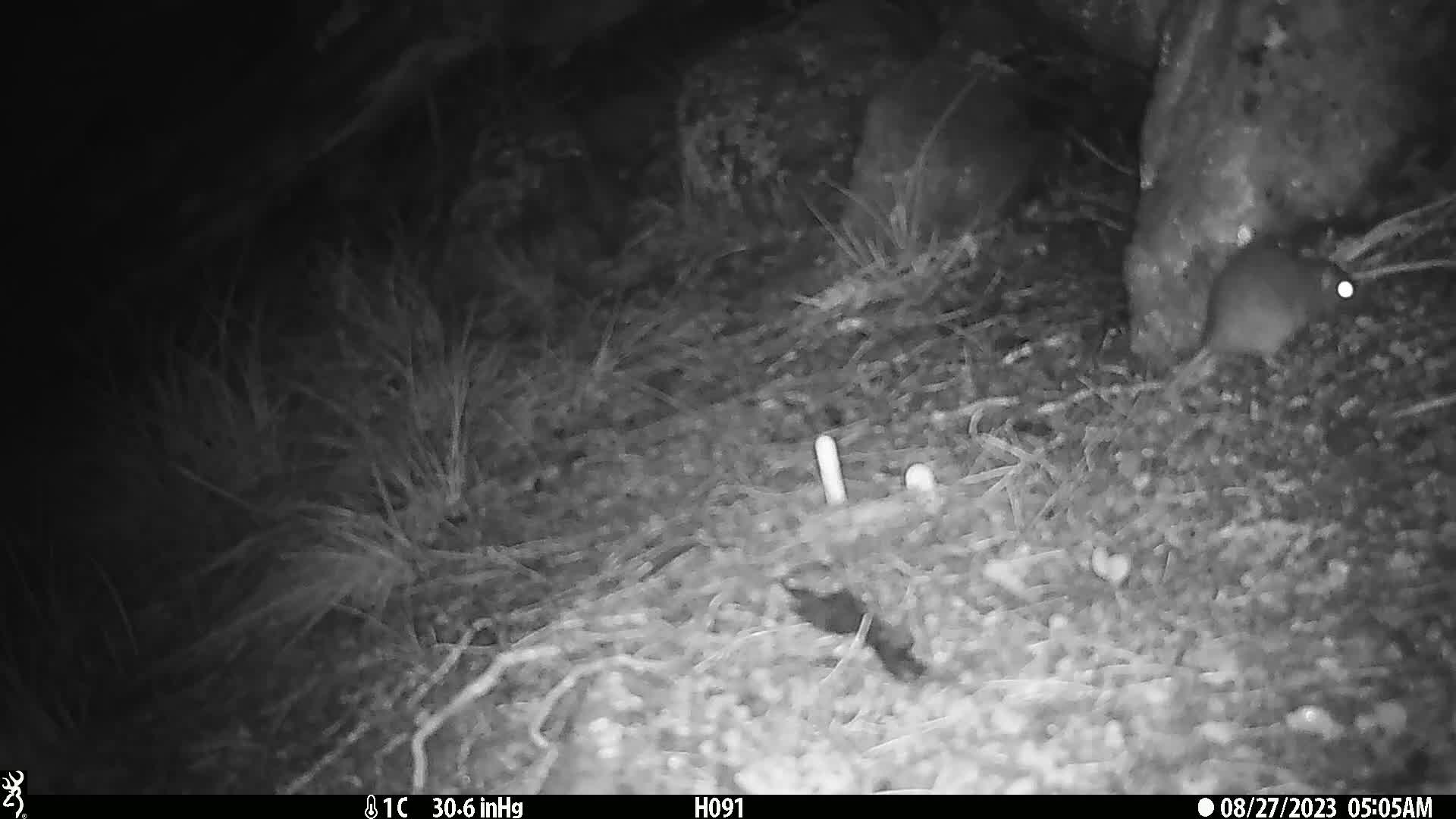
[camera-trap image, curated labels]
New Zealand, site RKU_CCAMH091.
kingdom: Animalia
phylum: Chordata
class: Mammalia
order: Rodentia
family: Muridae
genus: Rattus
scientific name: Rattus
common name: rat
Rat (Rattus).